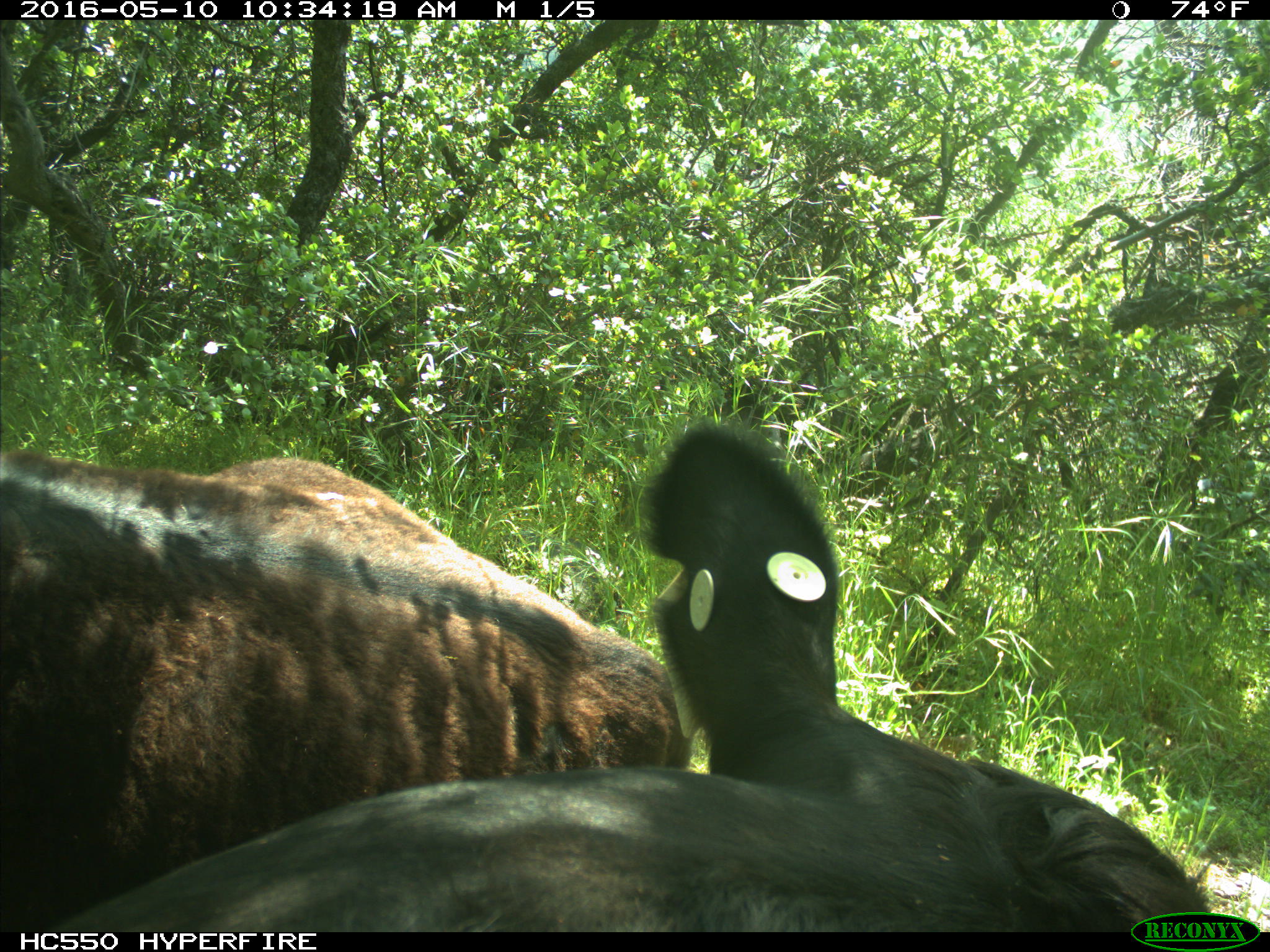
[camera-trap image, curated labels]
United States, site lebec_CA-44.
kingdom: Animalia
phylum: Chordata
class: Mammalia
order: Artiodactyla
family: Bovidae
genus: Bos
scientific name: Bos taurus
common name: domestic cow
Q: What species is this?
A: Bos taurus (domestic cow).